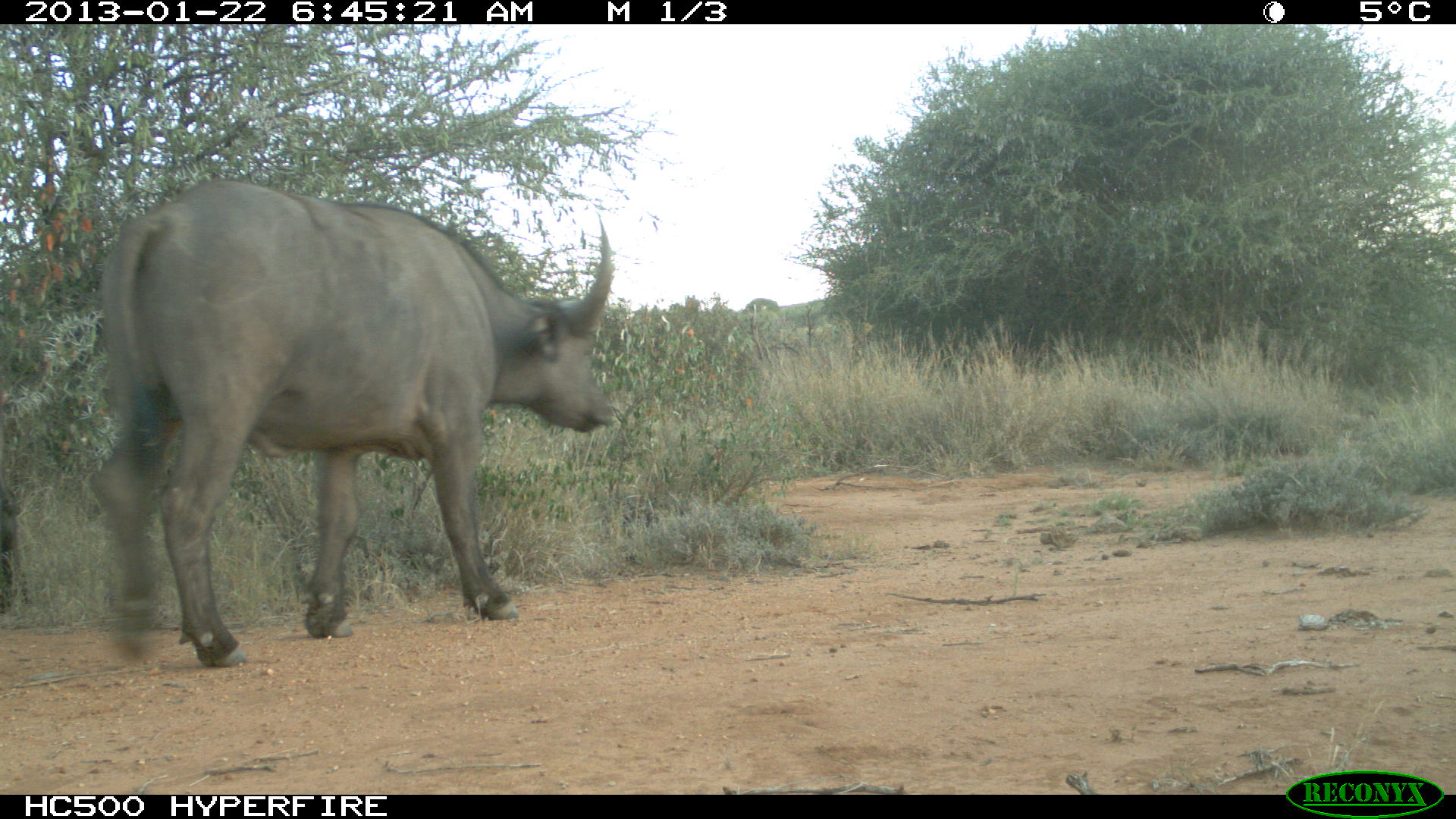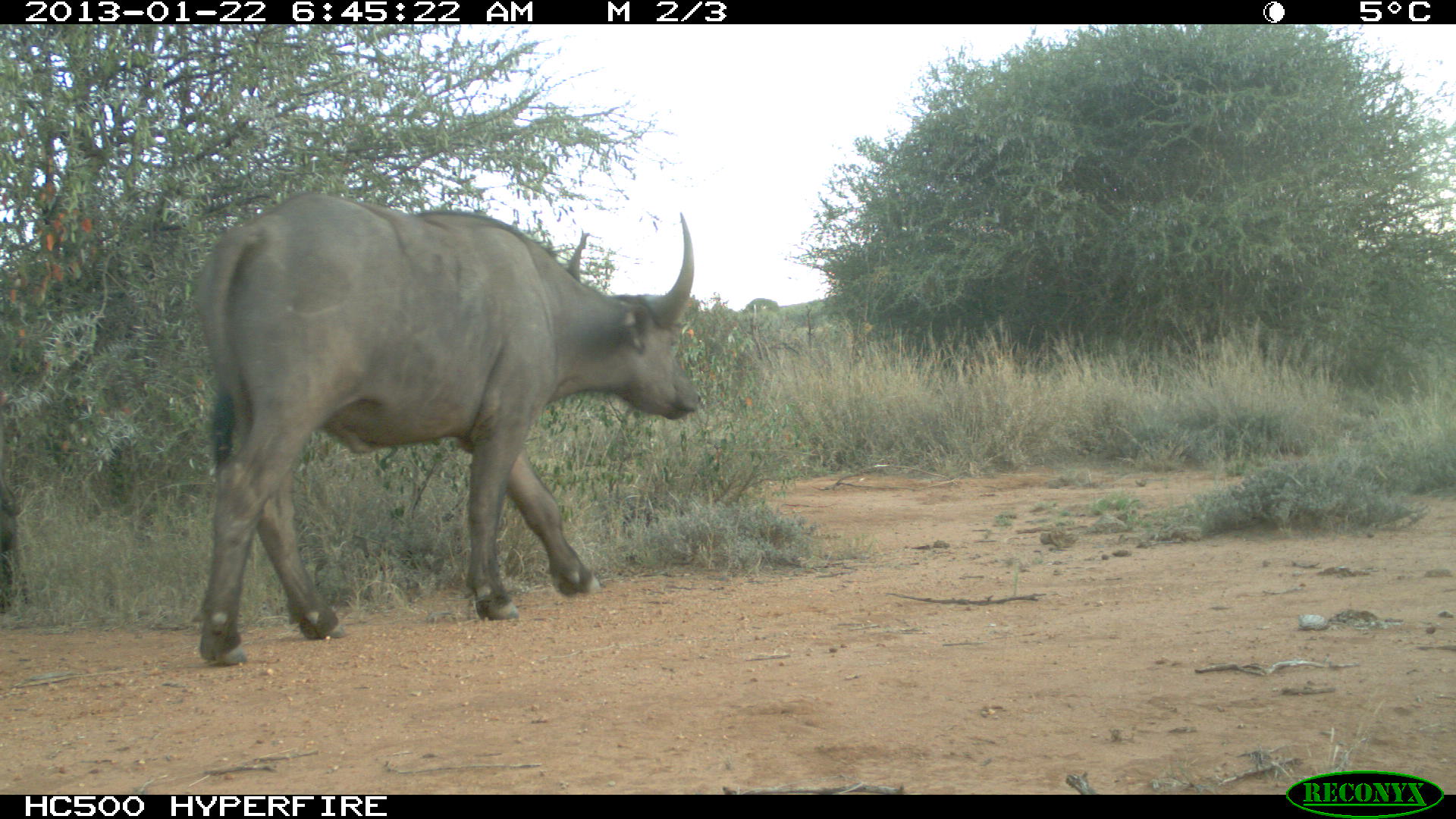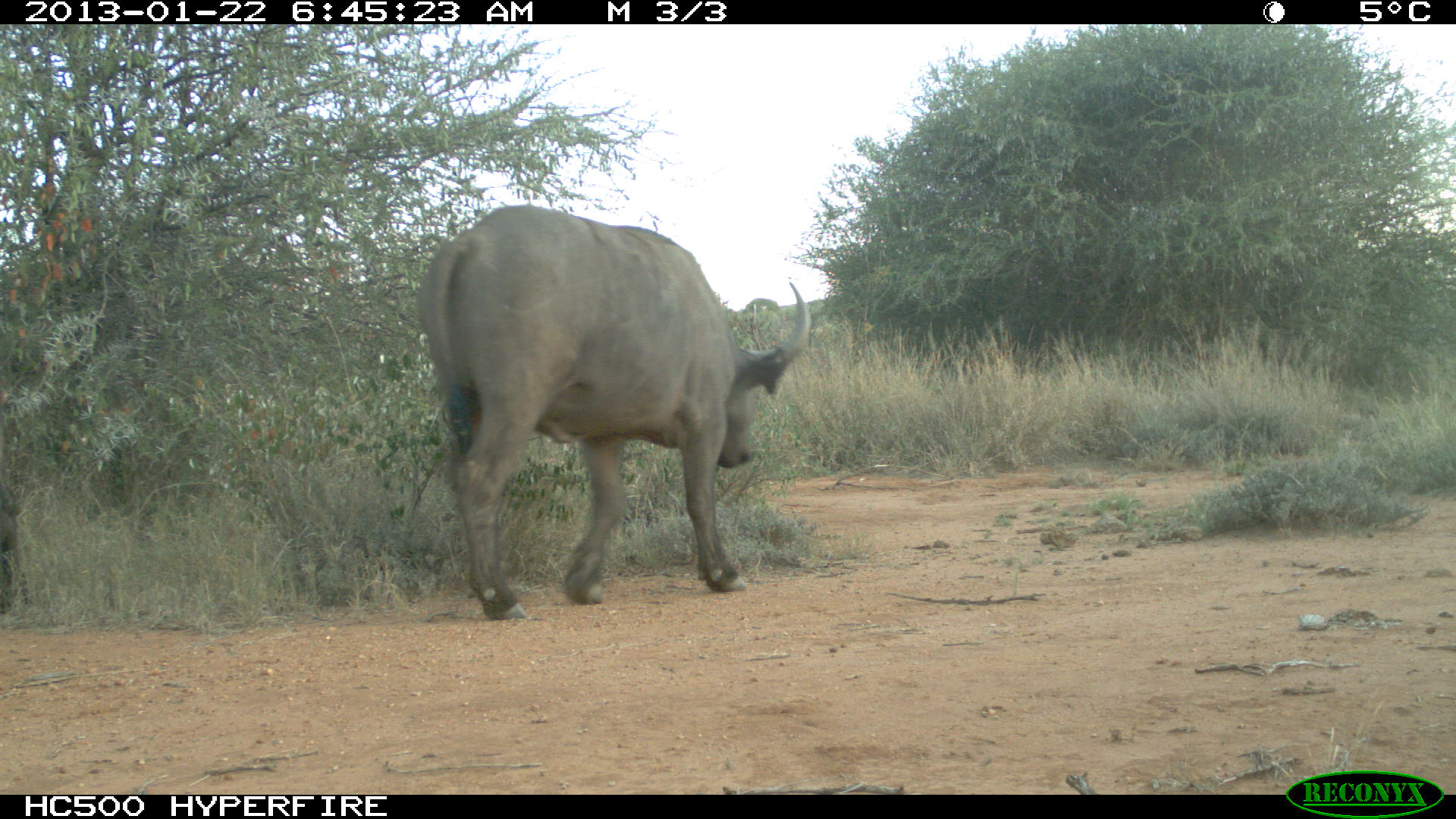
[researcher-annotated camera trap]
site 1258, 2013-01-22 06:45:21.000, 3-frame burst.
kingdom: Animalia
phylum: Chordata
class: Mammalia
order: Artiodactyla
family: Bovidae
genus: Syncerus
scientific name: Syncerus caffer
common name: african buffalo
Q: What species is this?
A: Syncerus caffer (african buffalo).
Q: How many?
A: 1.